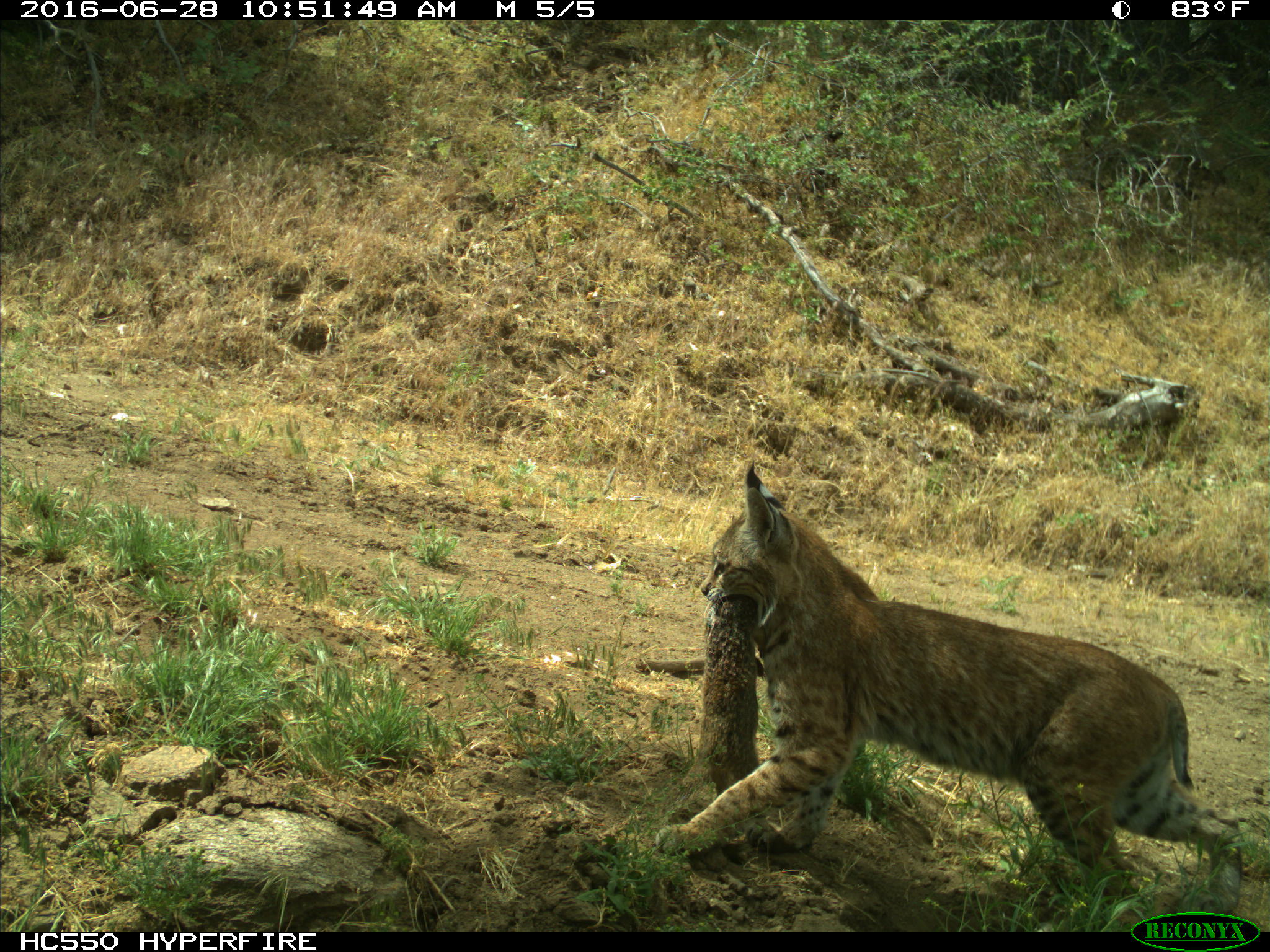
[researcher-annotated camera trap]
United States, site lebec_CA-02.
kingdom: Animalia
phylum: Chordata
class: Mammalia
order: Carnivora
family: Felidae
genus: Lynx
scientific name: Lynx rufus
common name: bobcat